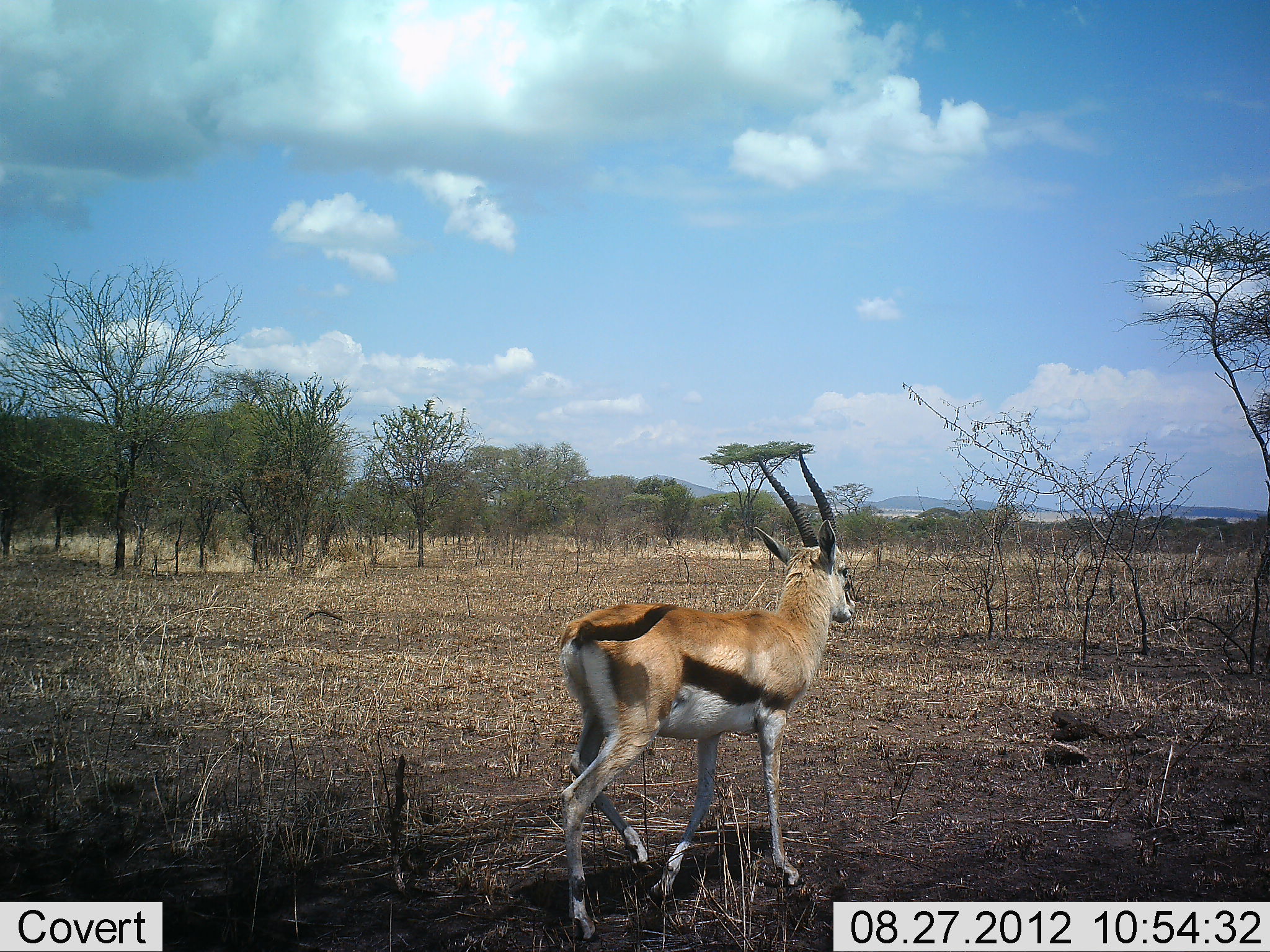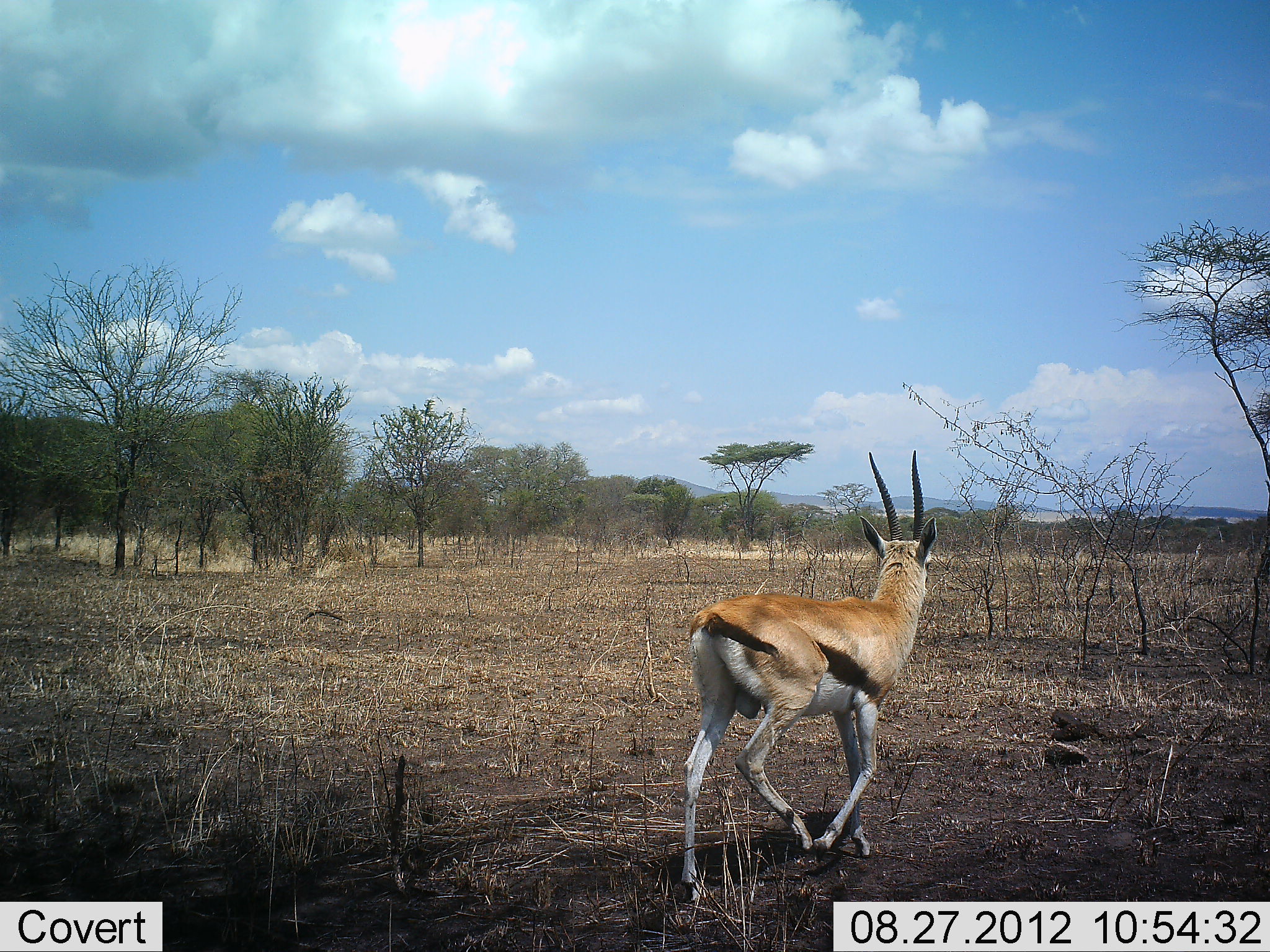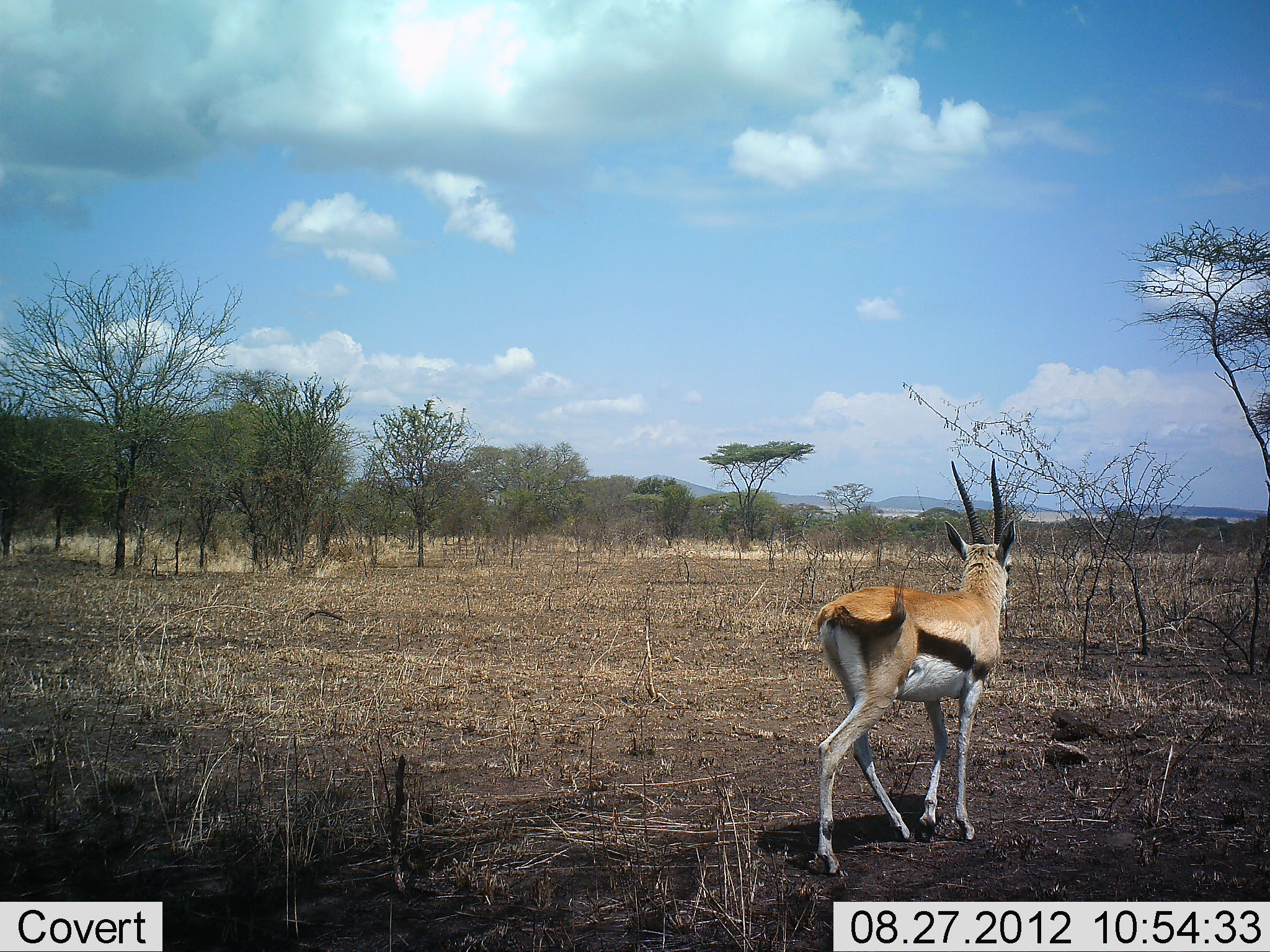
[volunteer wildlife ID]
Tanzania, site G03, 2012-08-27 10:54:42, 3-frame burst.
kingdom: Animalia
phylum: Chordata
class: Mammalia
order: Artiodactyla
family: Bovidae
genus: Eudorcas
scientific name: Eudorcas thomsonii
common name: thomson's gazelle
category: gazellethomsons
Gazellethomsons (thomson's gazelle) (Eudorcas thomsonii), count 1. Behavior (volunteer vote fractions): standing 10%, resting 0%, moving 90%, interacting 0%. Young present (vote fraction): 0%. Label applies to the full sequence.